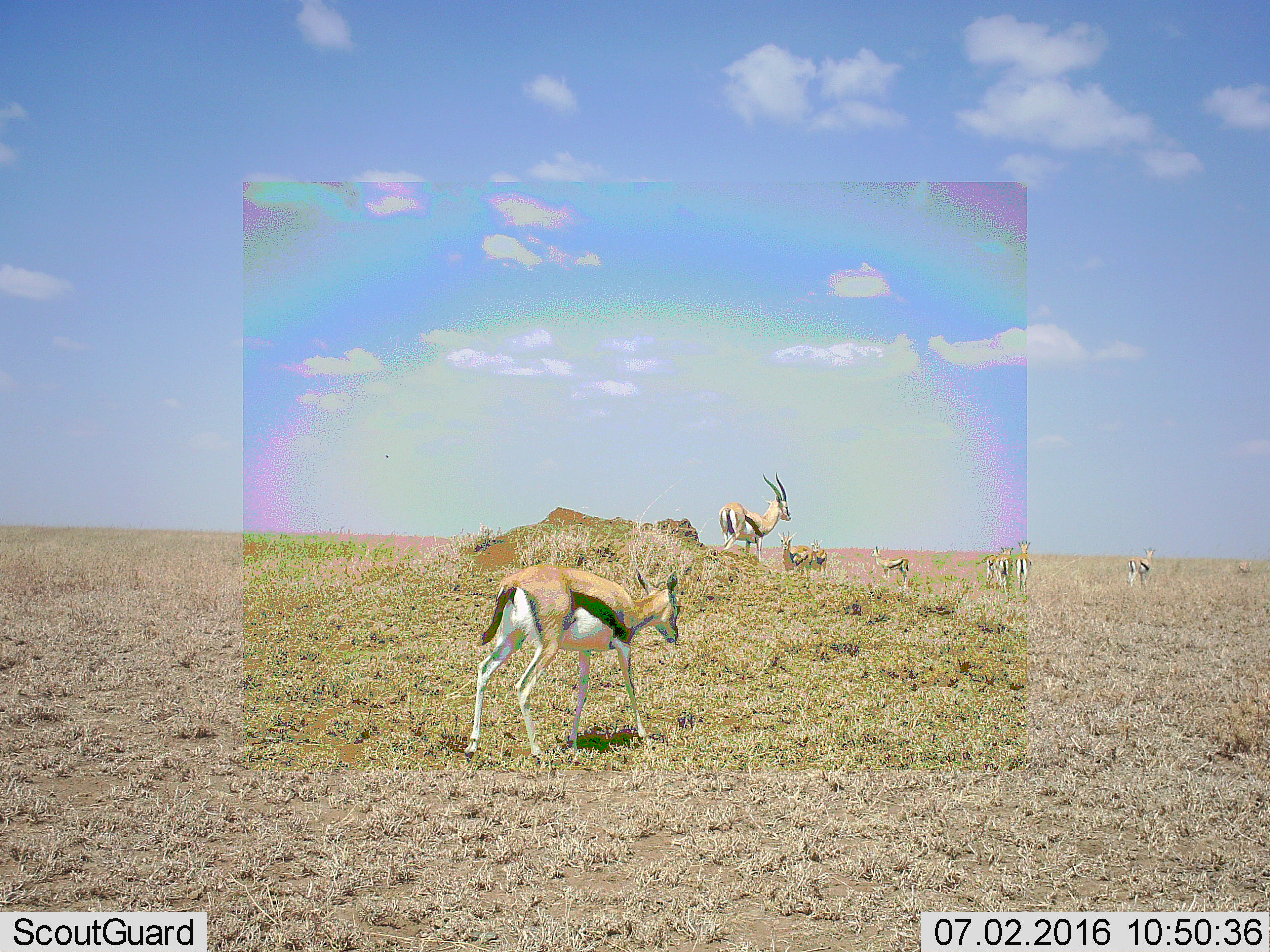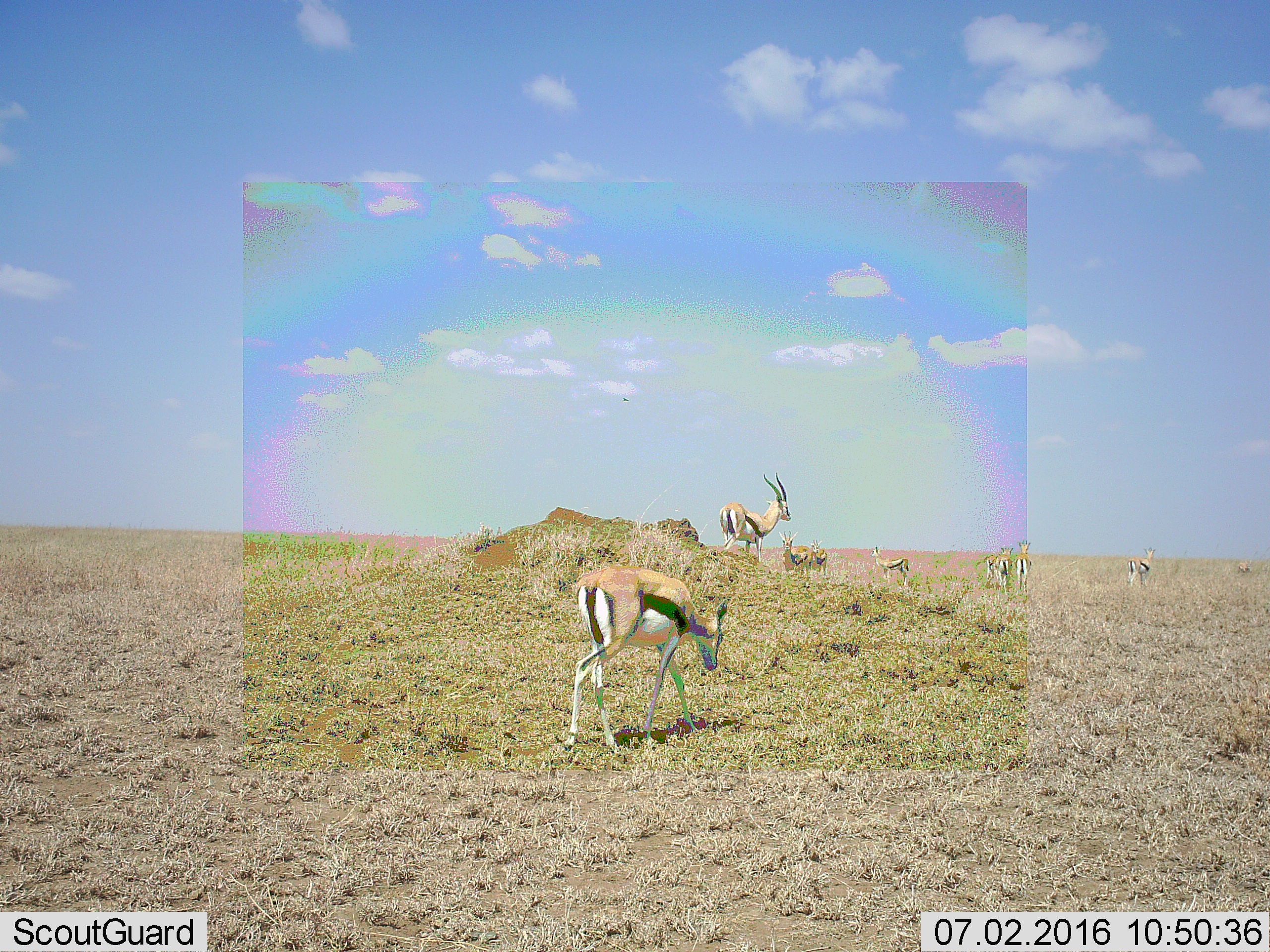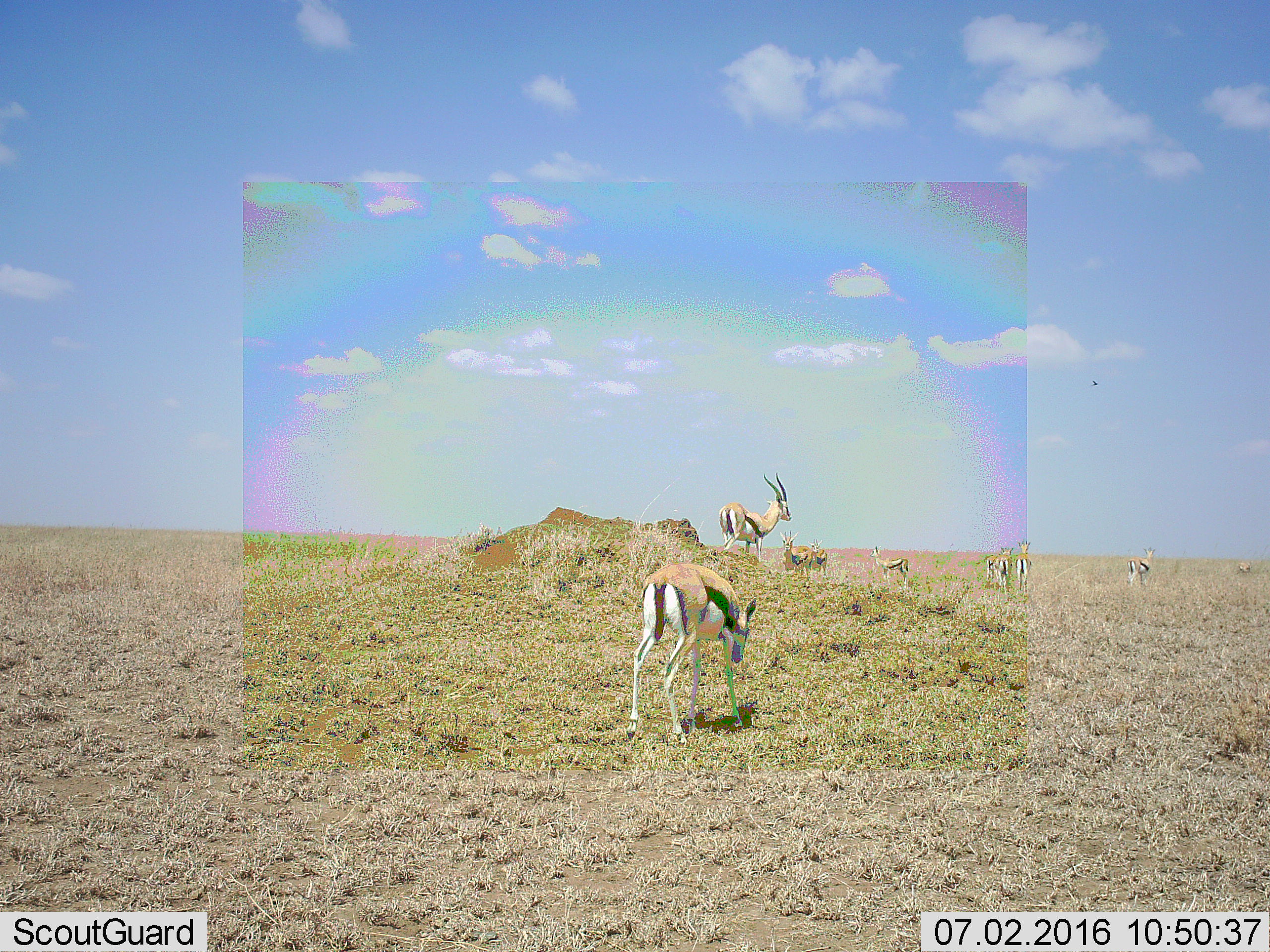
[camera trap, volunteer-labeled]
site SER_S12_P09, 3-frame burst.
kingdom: Animalia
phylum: Chordata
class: Mammalia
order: Artiodactyla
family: Bovidae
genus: Eudorcas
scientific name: Eudorcas thomsonii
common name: thomson's gazelle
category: gazellethomsons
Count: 9.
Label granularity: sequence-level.